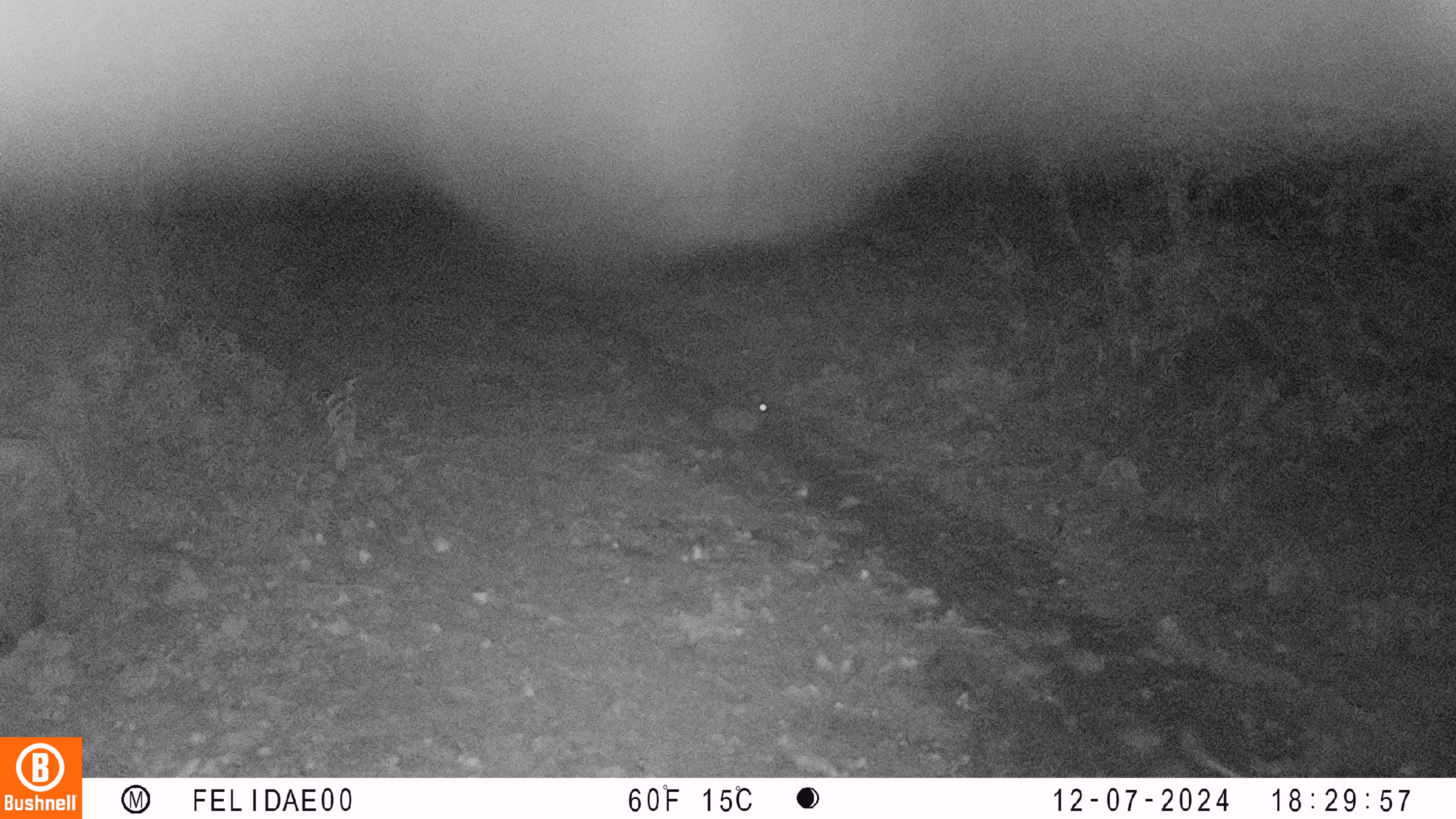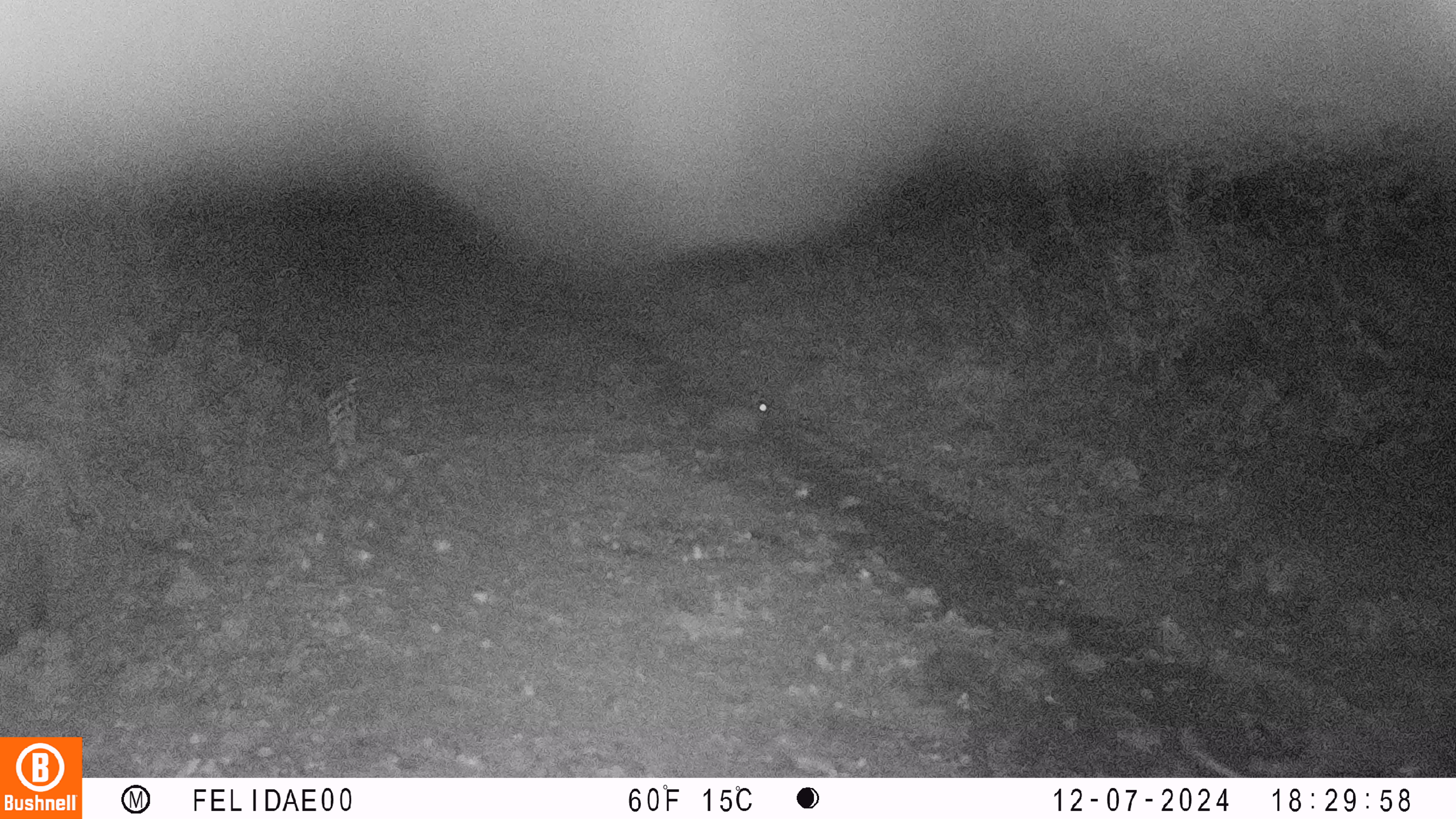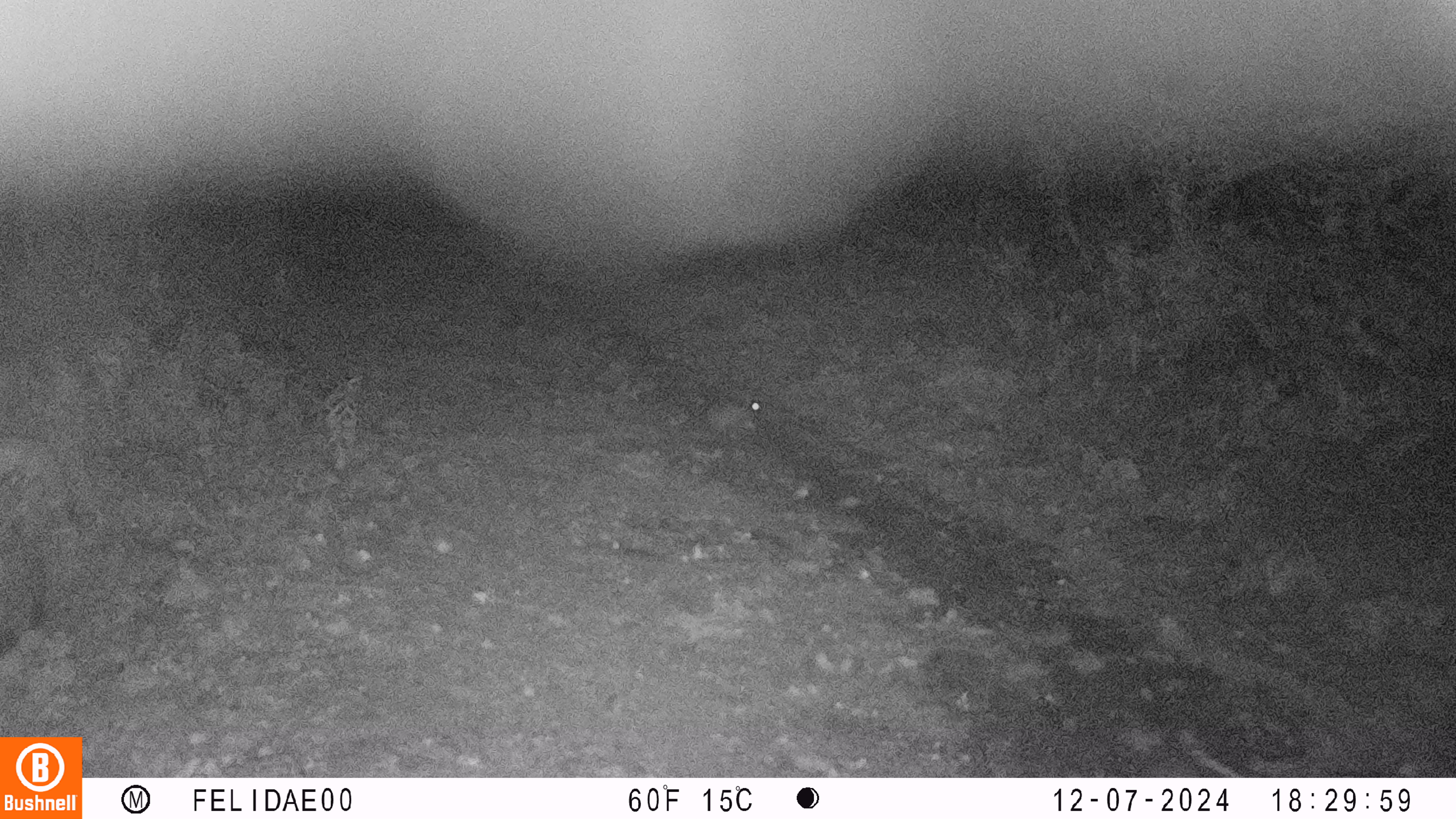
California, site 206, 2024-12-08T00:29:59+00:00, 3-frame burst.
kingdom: Animalia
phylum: Chordata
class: Mammalia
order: Lagomorpha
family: Leporidae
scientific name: Leporidae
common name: rabbit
Rabbit (Leporidae).